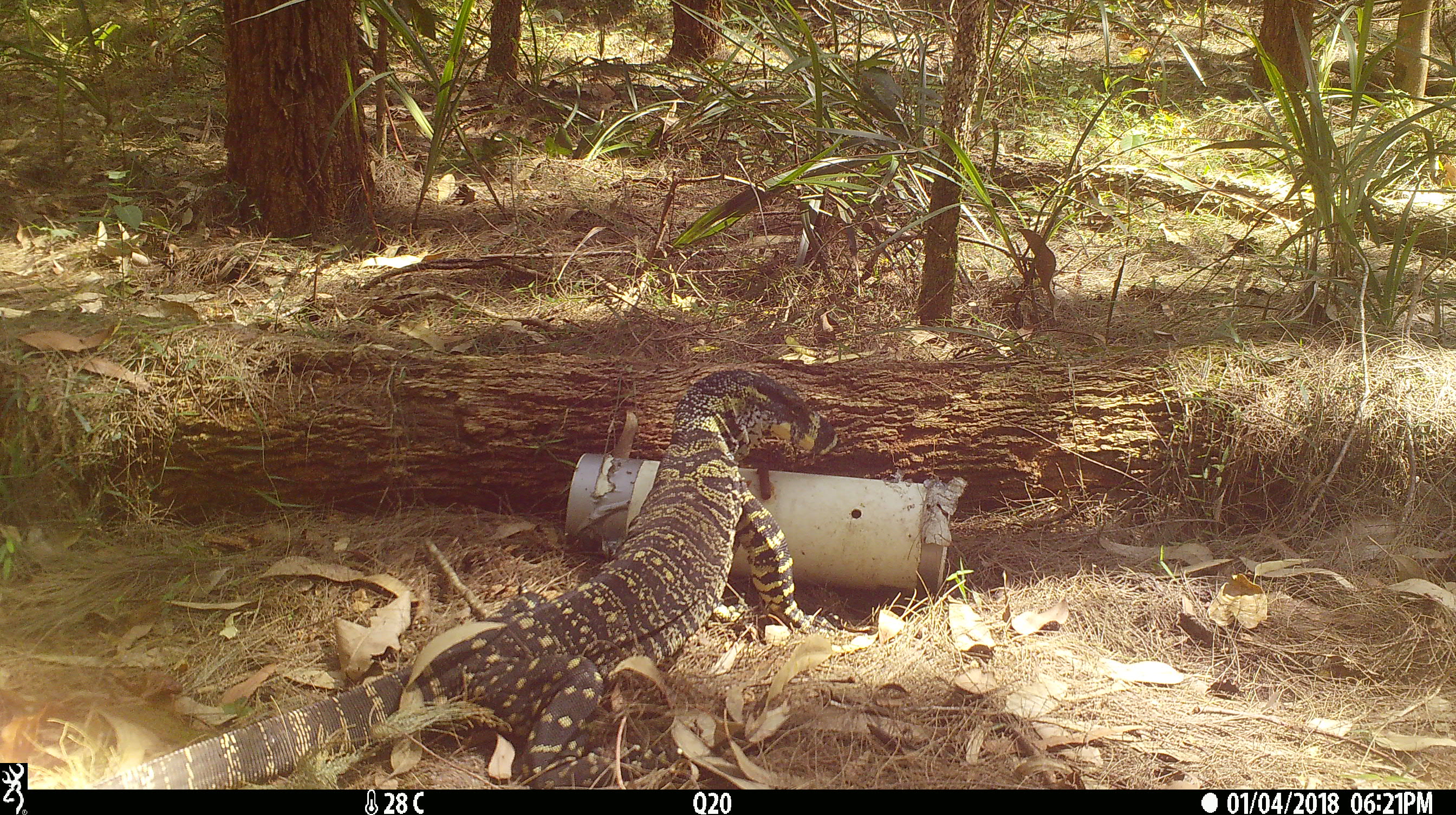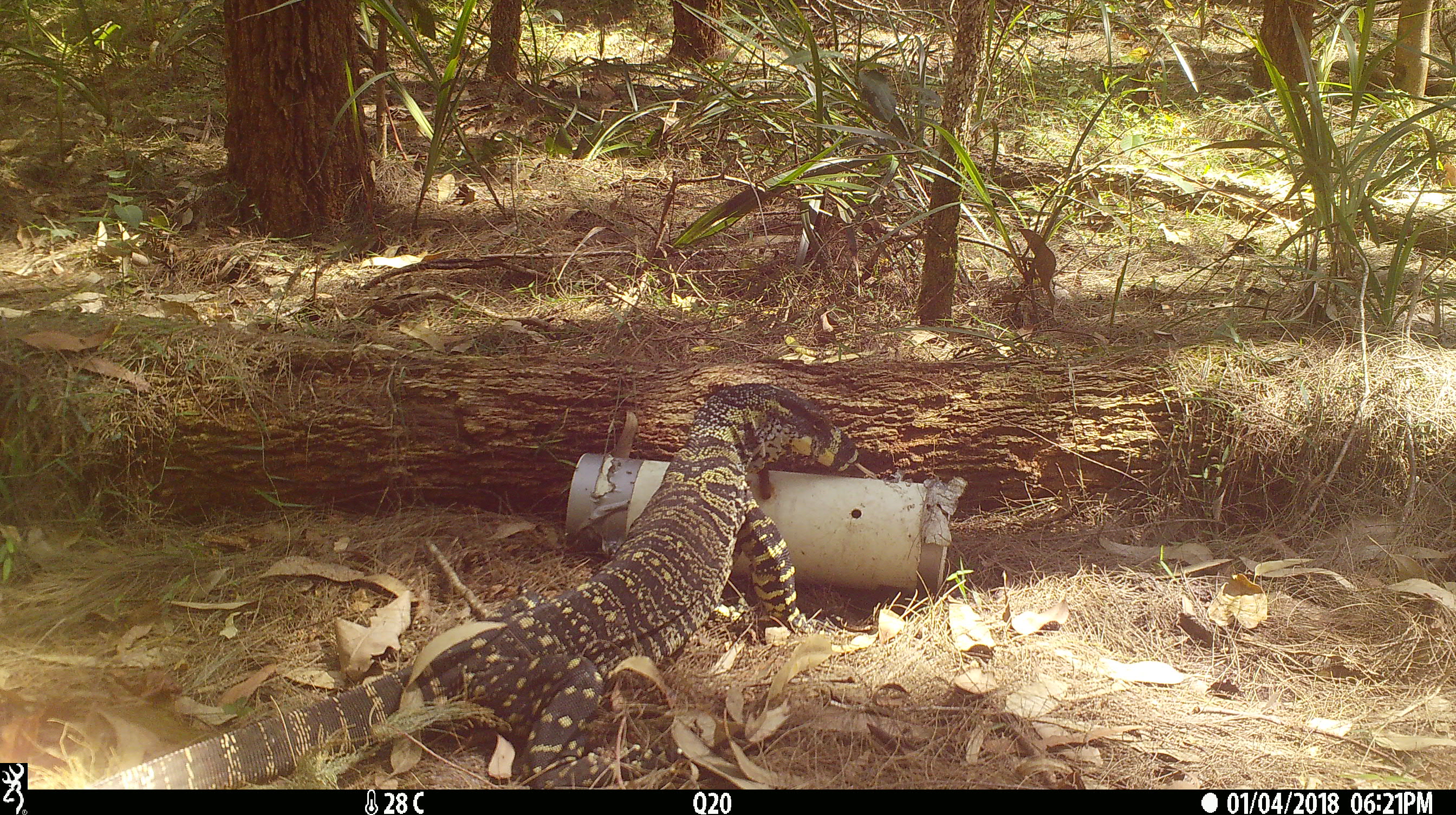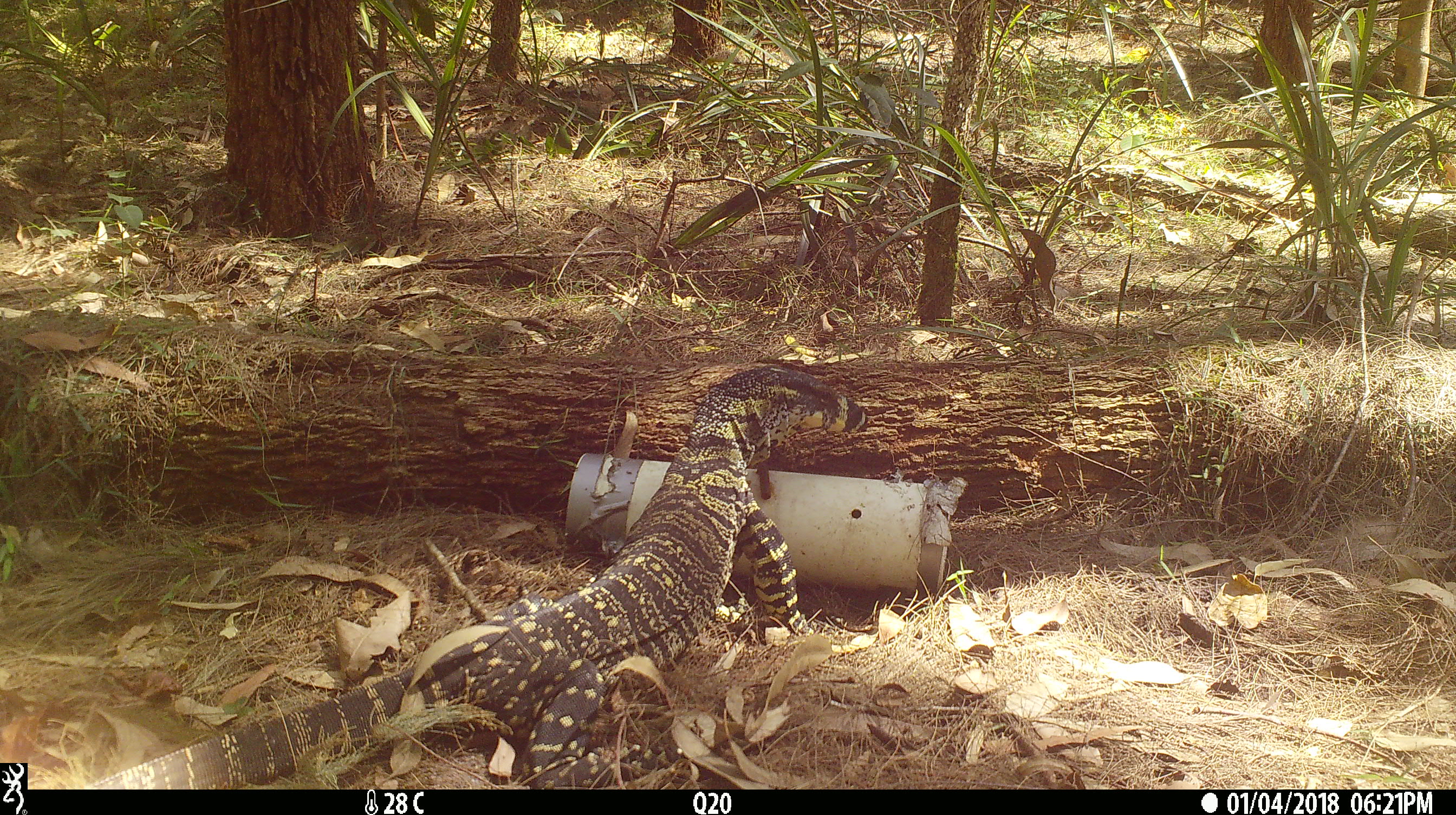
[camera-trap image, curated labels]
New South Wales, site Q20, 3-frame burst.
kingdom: Animalia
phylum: Chordata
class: Reptilia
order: Squamata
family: Varanidae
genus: Varanus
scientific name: Varanus varius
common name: lace monitor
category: goanna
Goanna (lace monitor) (Varanus varius).